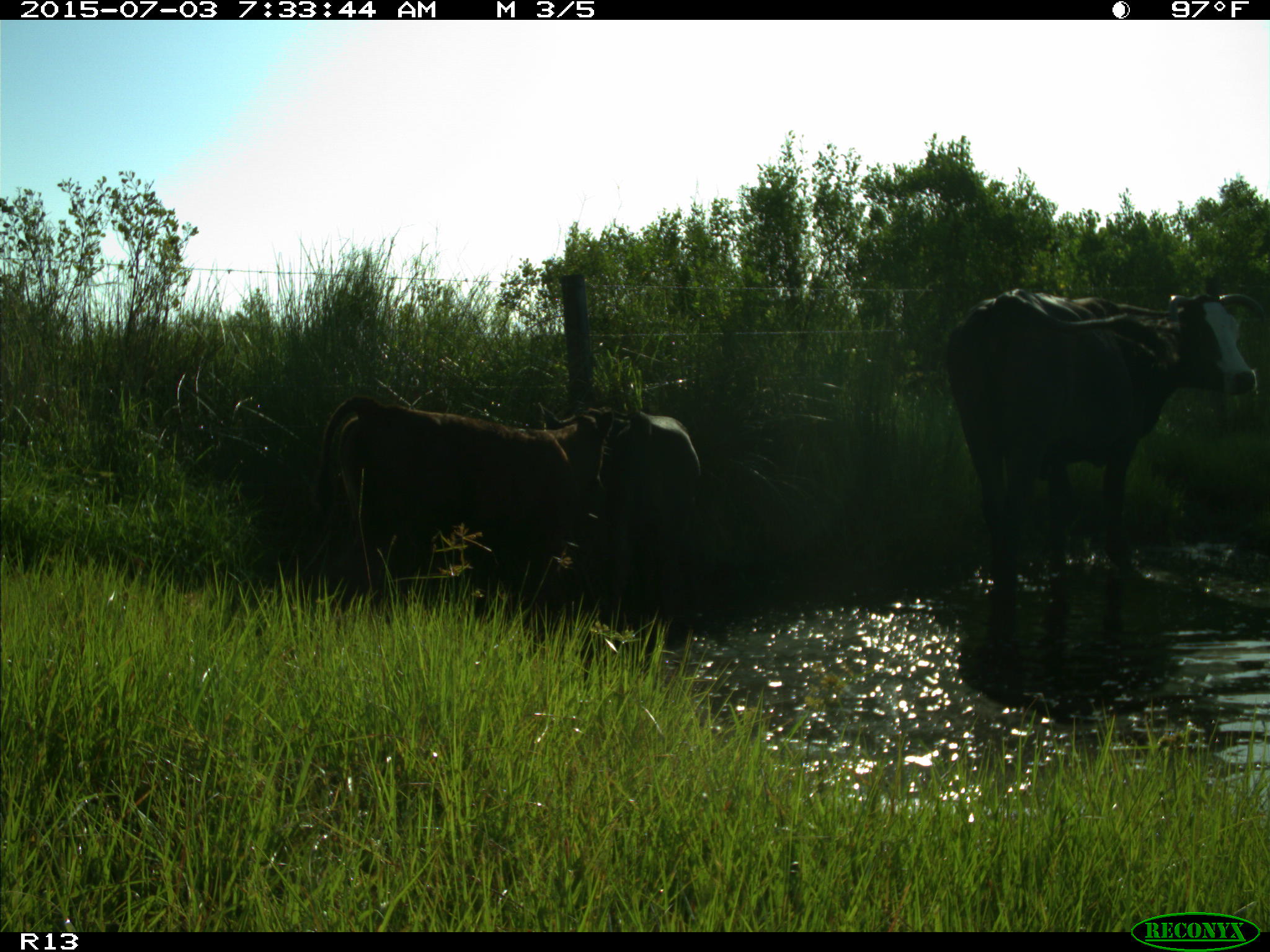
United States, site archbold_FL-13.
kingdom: Animalia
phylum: Chordata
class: Mammalia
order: Artiodactyla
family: Bovidae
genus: Bos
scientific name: Bos taurus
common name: domestic cow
Bos taurus (domestic cow).